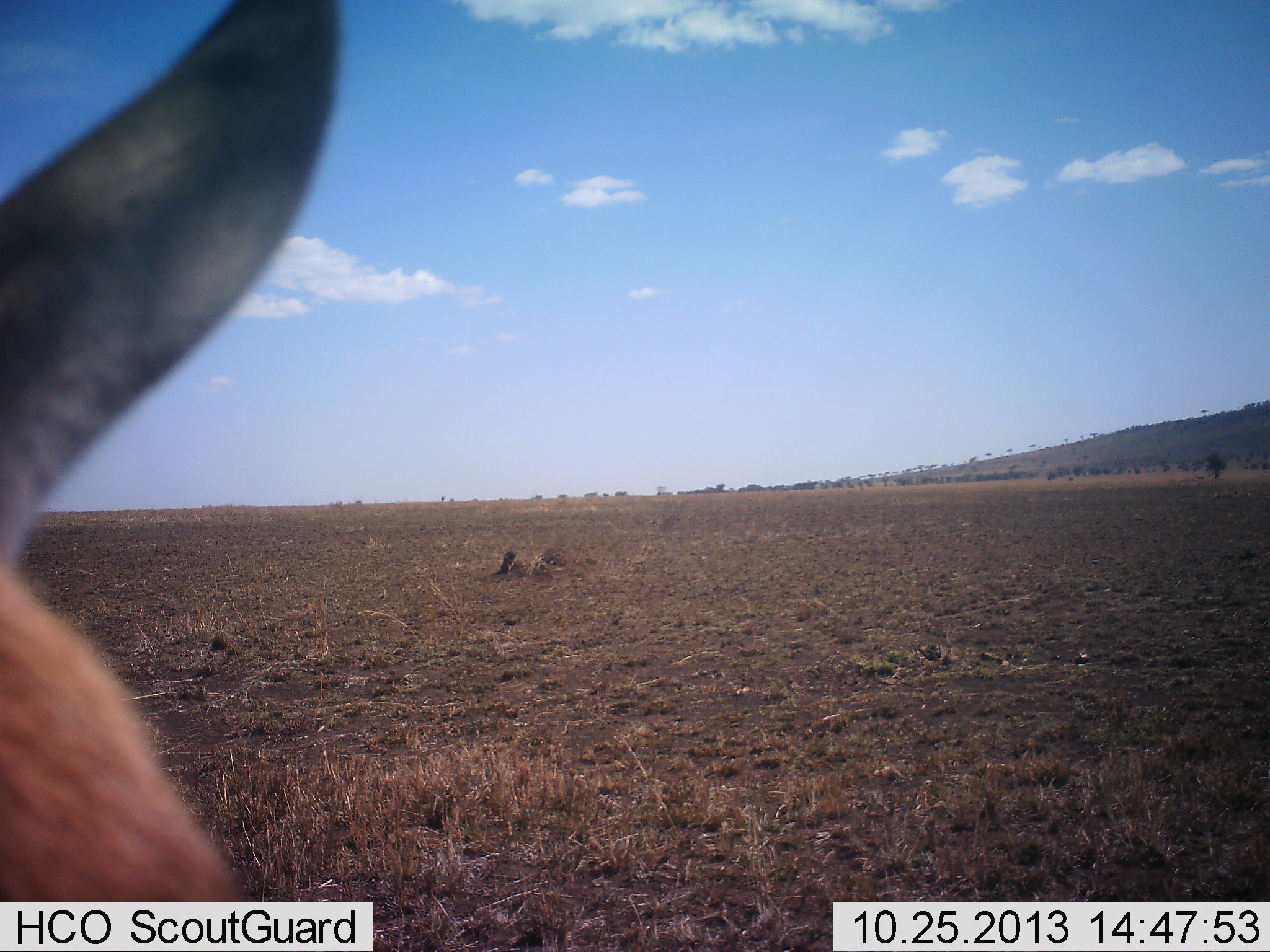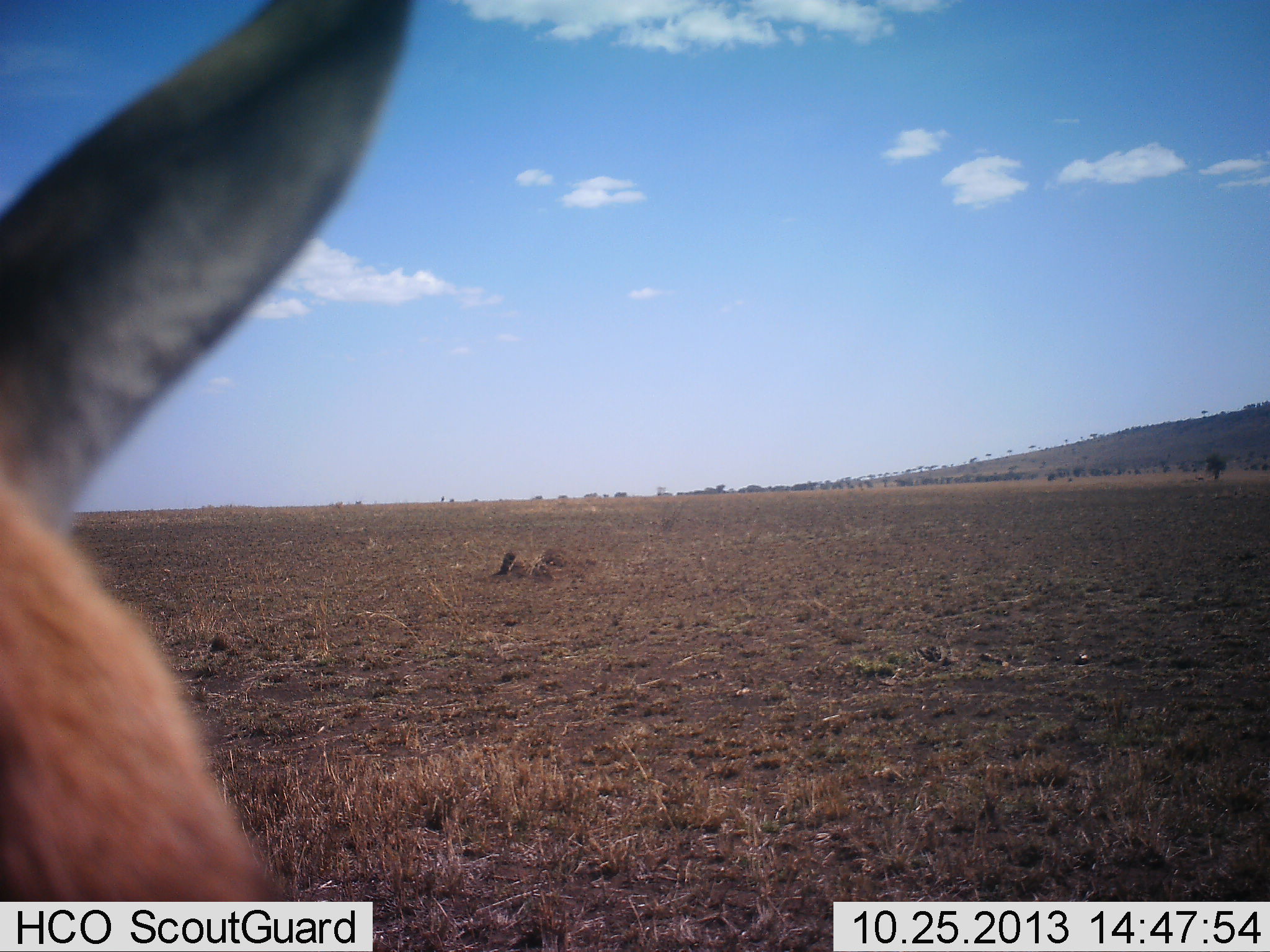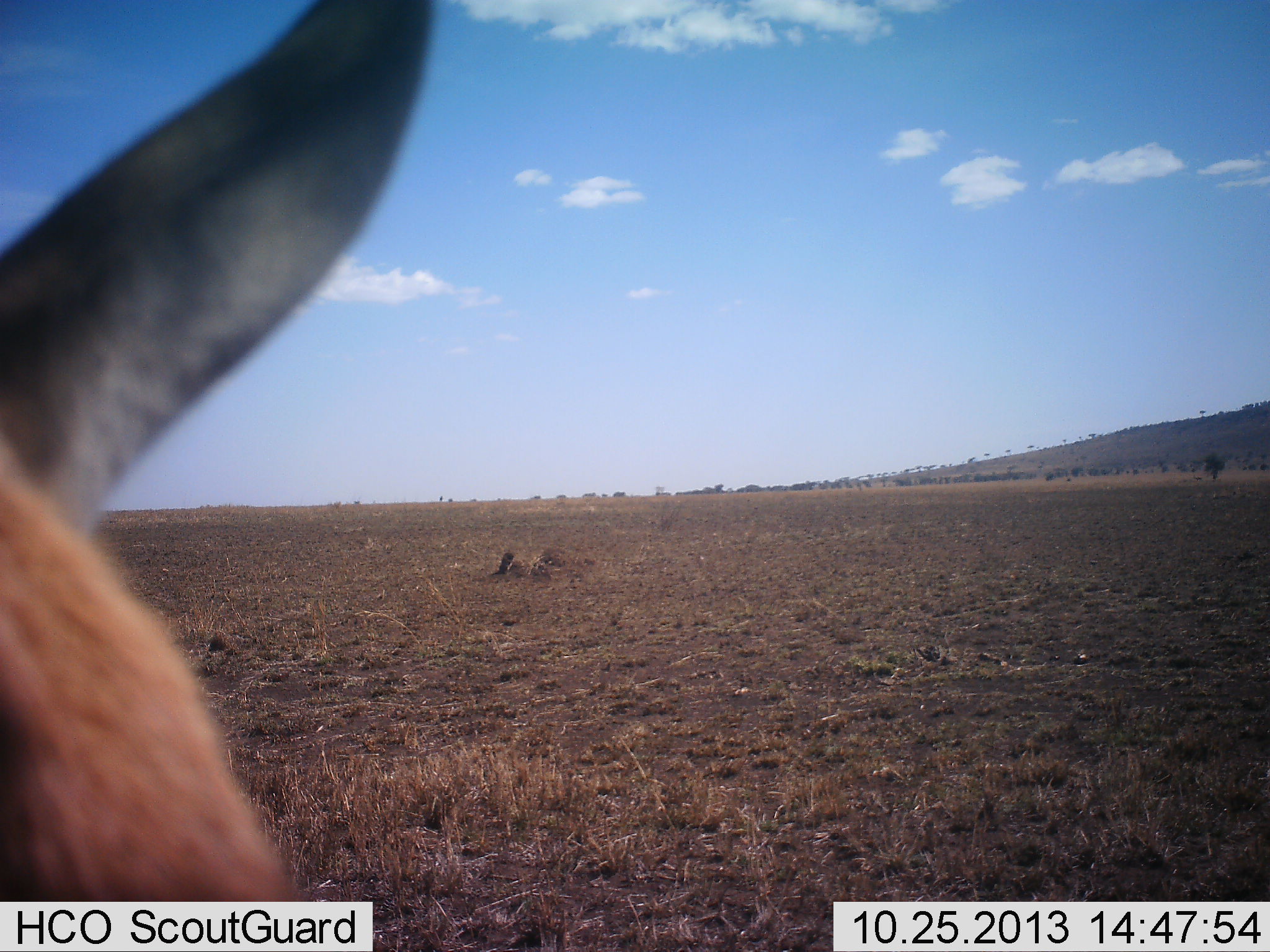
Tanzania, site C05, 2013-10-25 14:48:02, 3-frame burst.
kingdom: Animalia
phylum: Chordata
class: Mammalia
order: Artiodactyla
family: Bovidae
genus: Eudorcas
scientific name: Eudorcas thomsonii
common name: thomson's gazelle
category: gazellethomsons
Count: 1.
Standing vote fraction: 100%.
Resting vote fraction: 0%.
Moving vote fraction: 0%.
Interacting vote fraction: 0%.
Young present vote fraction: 0%.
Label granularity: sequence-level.